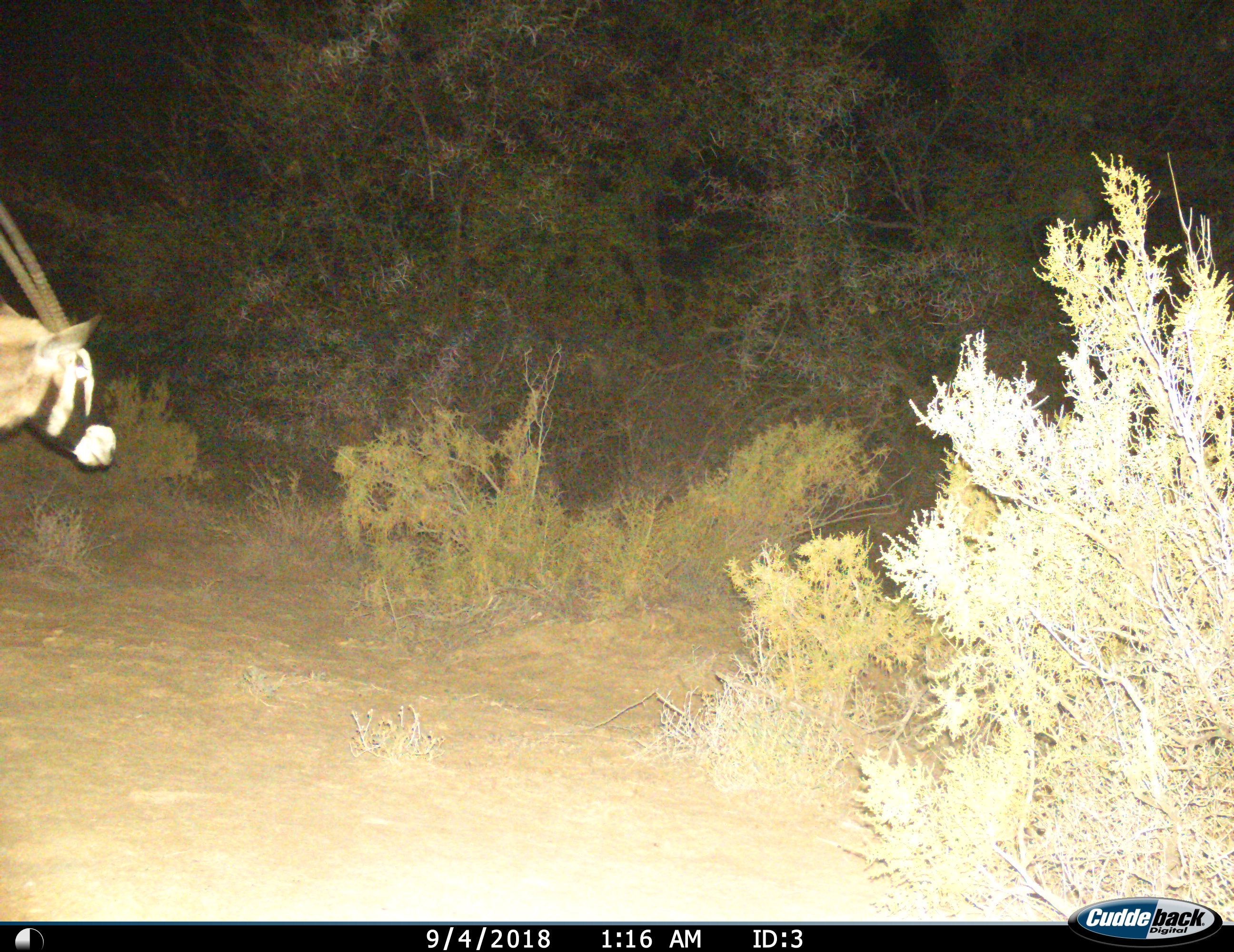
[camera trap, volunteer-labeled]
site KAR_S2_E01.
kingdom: Animalia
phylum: Chordata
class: Mammalia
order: Artiodactyla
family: Bovidae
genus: Oryx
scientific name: Oryx gazella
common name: gemsbok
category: oryx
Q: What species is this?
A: Oryx (gemsbok) (Oryx gazella).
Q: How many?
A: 1.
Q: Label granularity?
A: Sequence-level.